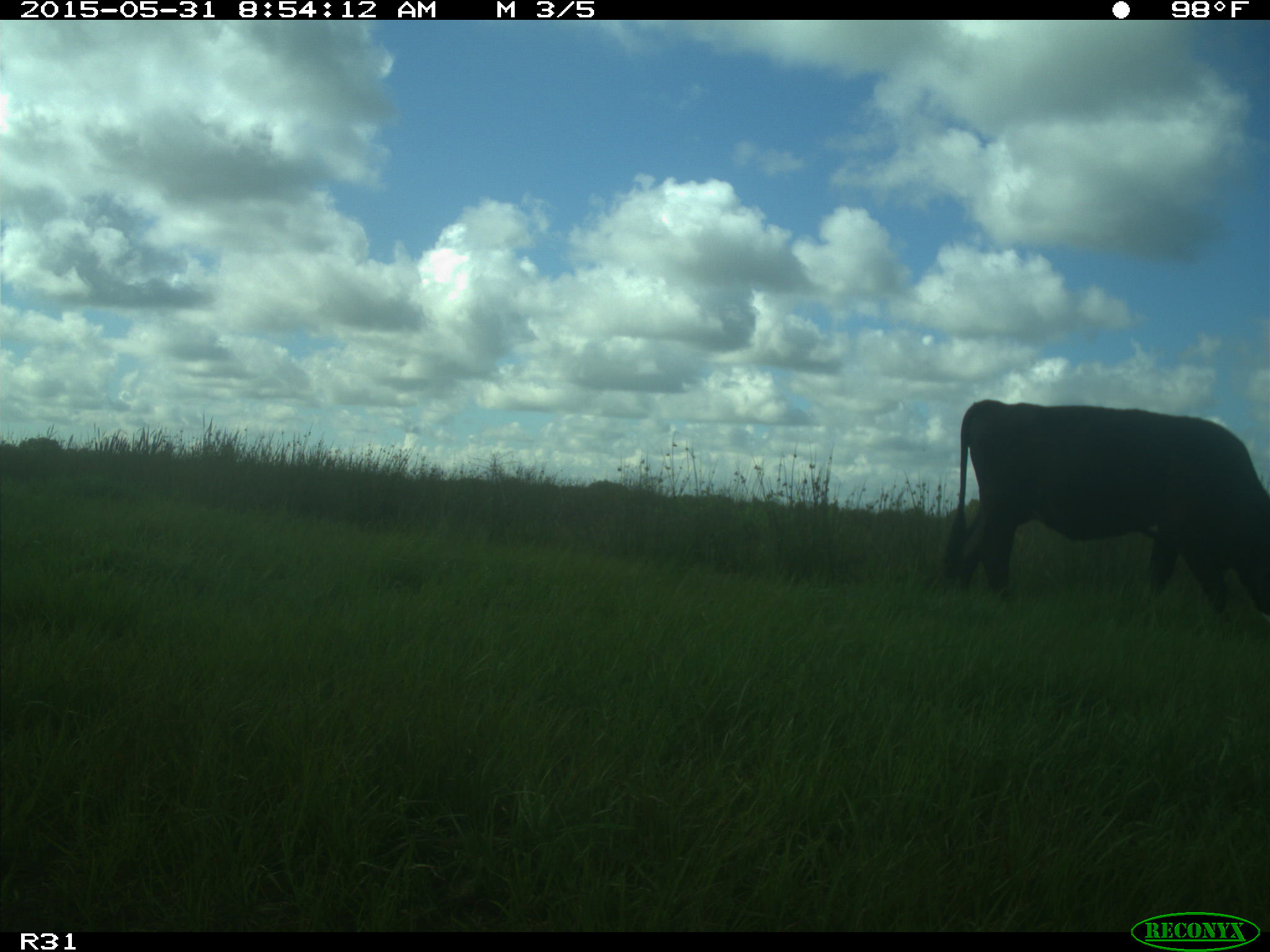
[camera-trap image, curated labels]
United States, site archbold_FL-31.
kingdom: Animalia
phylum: Chordata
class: Mammalia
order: Artiodactyla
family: Bovidae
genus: Bos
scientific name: Bos taurus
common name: domestic cow